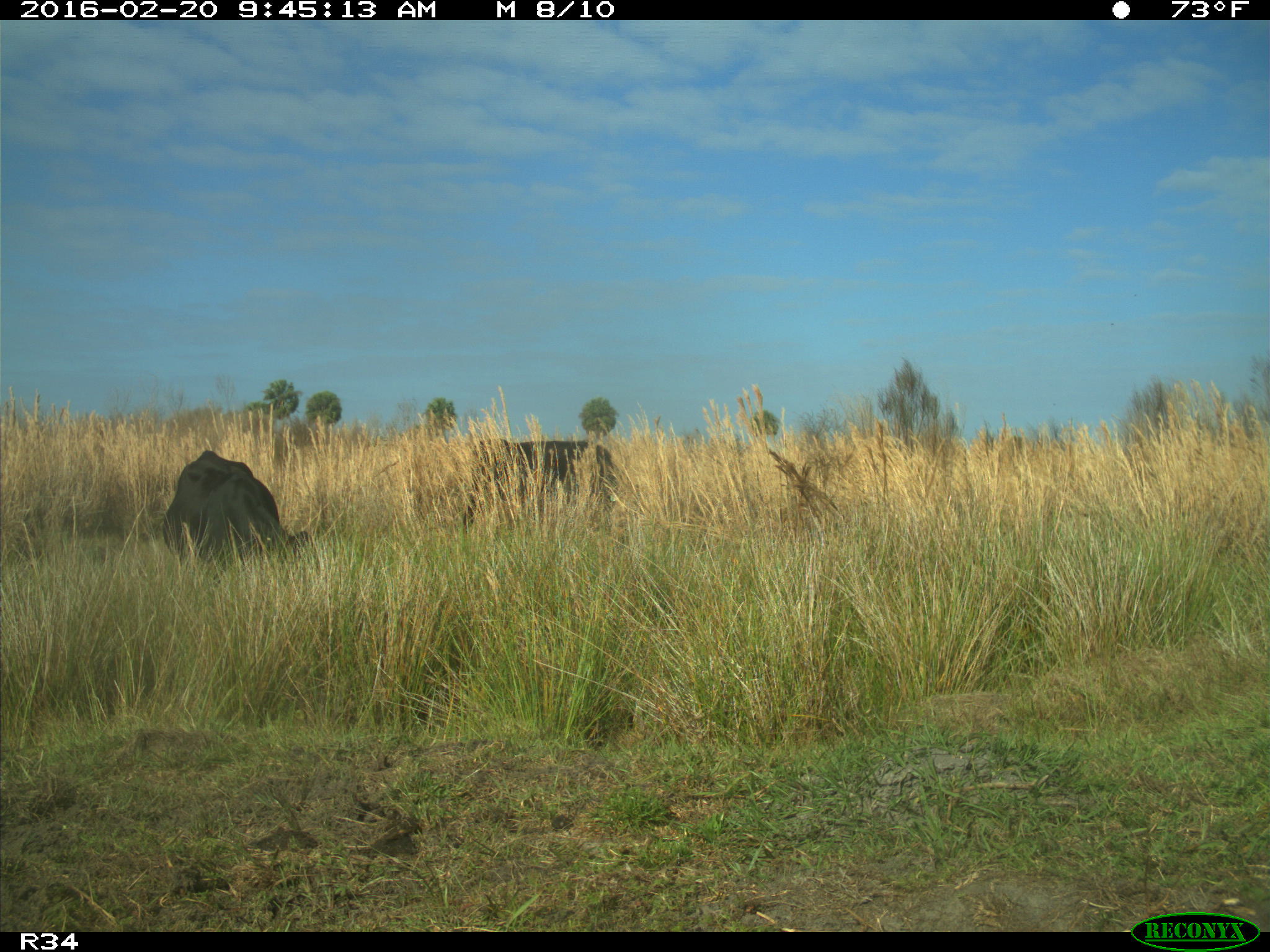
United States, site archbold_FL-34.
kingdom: Animalia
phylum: Chordata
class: Mammalia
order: Artiodactyla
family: Bovidae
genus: Bos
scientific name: Bos taurus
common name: domestic cow